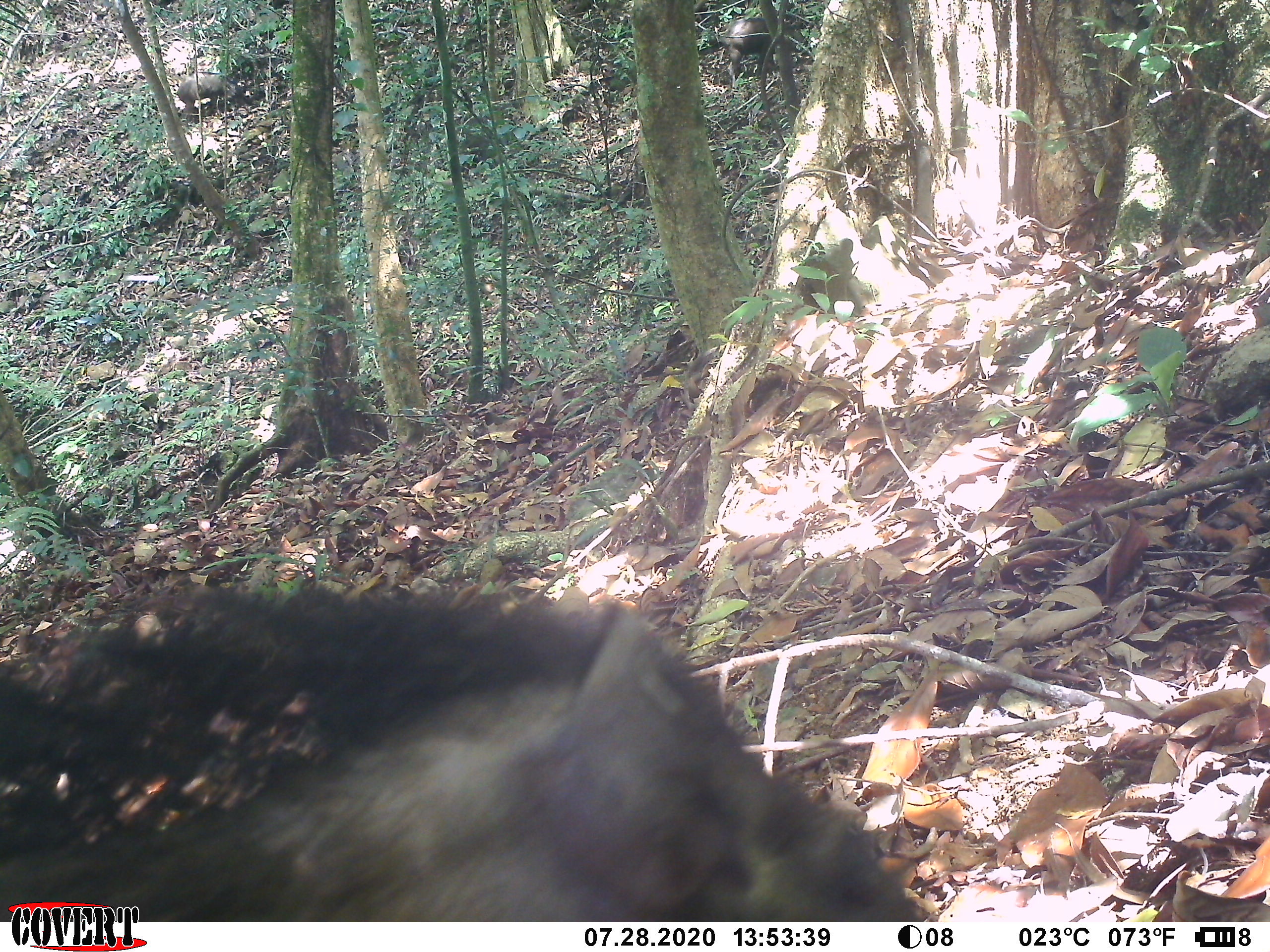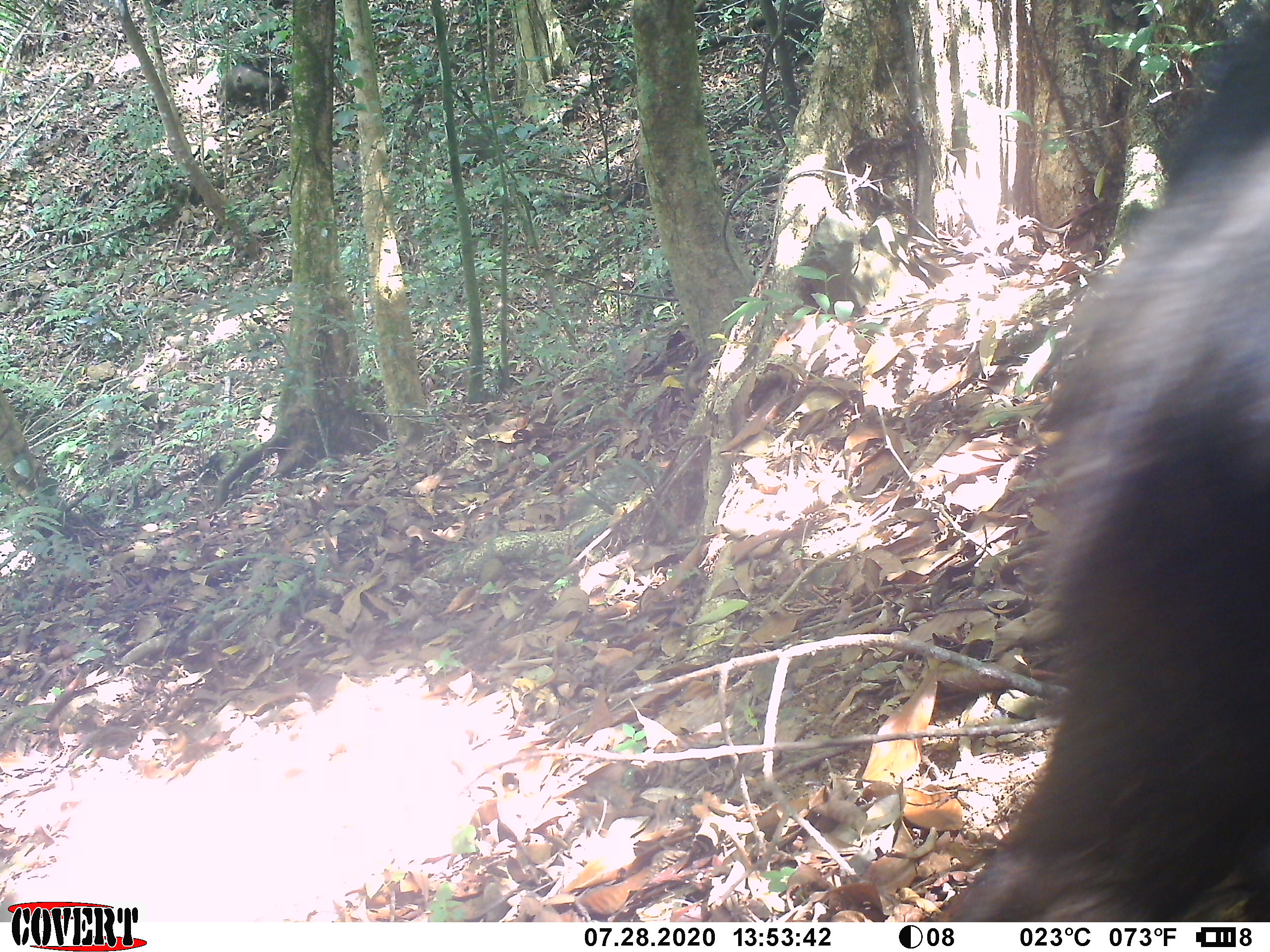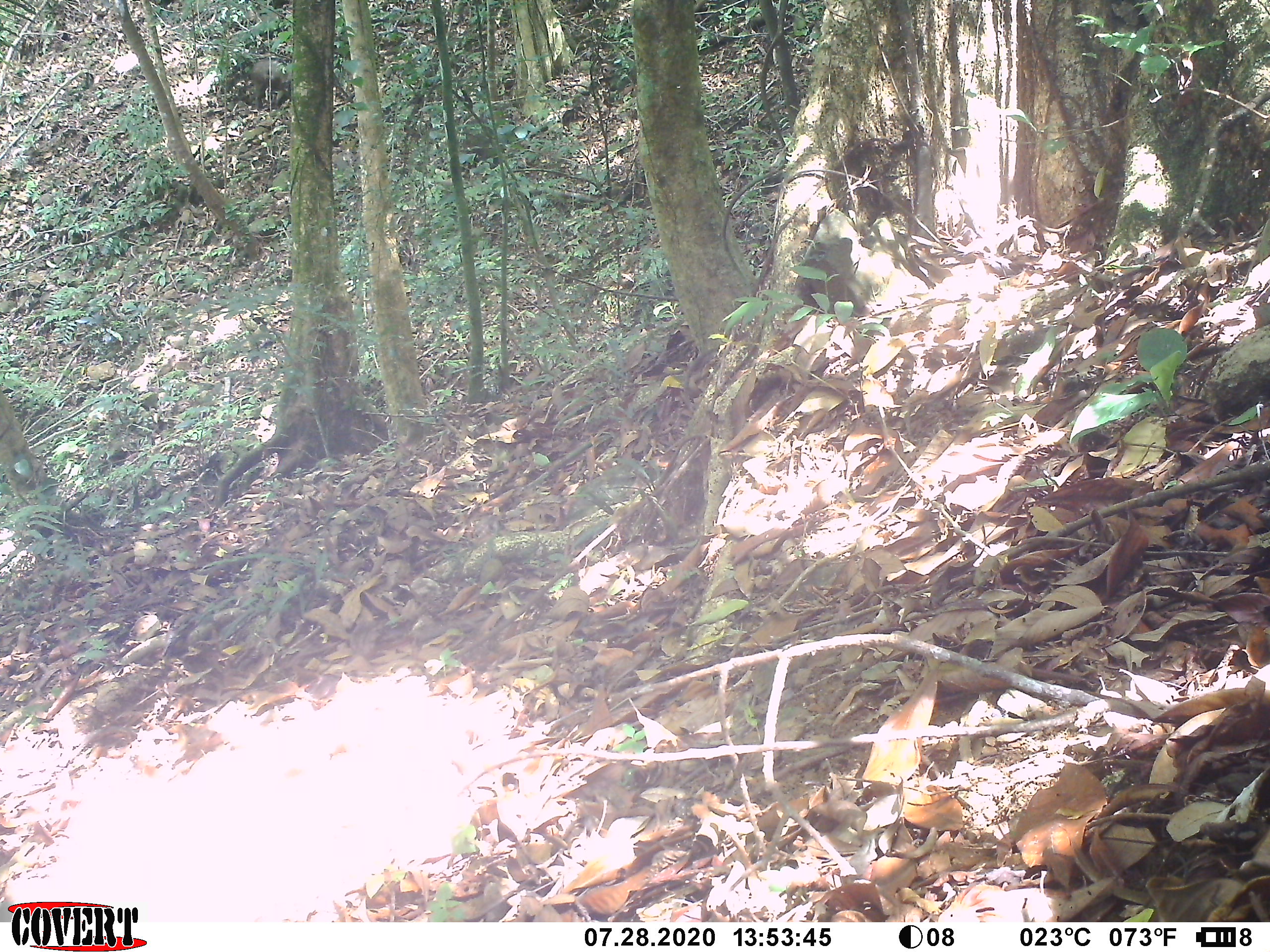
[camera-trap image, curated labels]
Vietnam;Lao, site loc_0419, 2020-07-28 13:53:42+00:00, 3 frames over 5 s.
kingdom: Animalia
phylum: Chordata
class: Mammalia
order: Artiodactyla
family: Suidae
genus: Sus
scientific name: Sus scrofa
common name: eurasian wild pig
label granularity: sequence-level